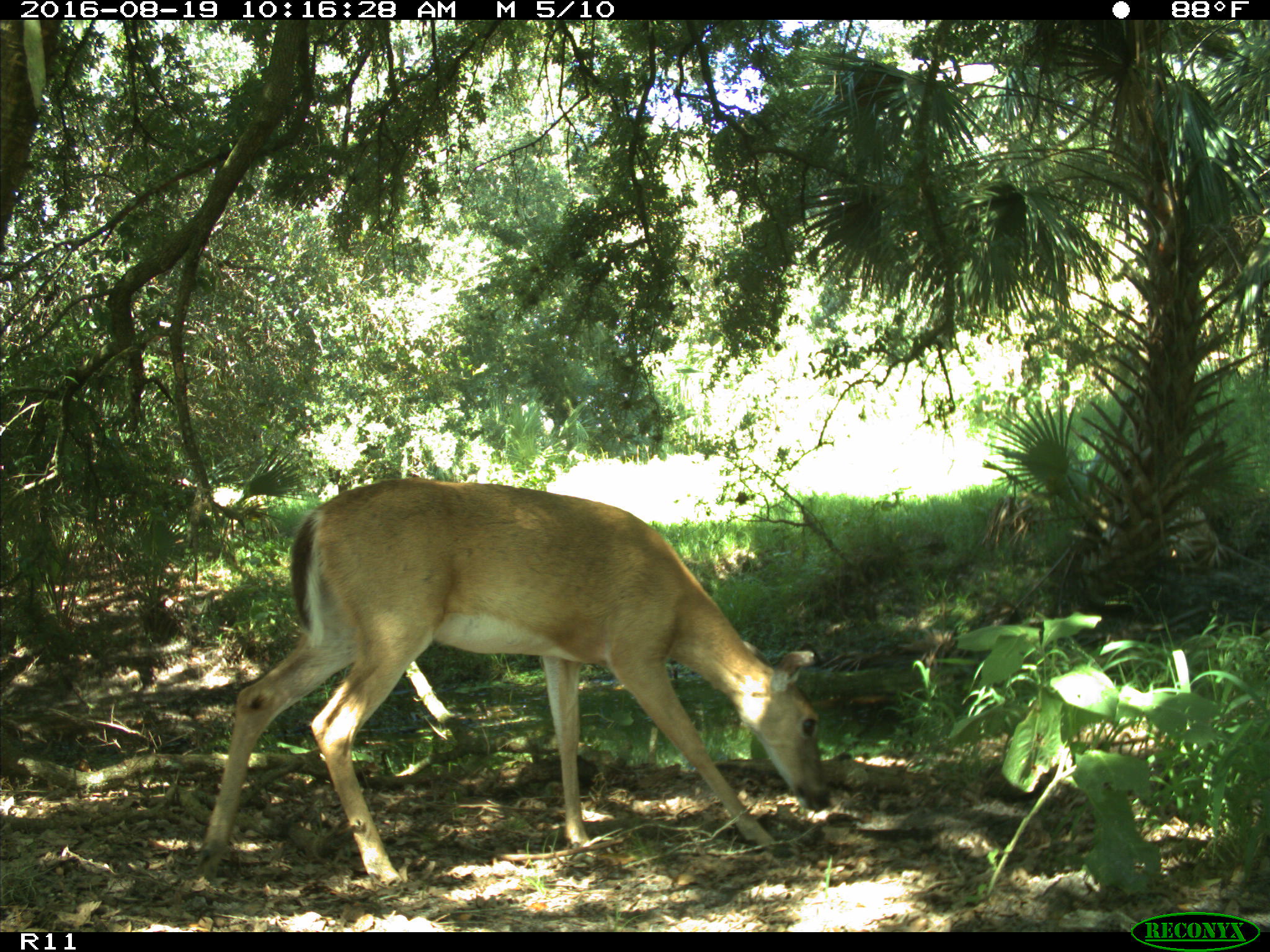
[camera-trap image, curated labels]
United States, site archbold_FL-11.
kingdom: Animalia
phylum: Chordata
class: Mammalia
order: Artiodactyla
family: Cervidae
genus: Odocoileus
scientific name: Odocoileus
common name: deer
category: unidentified deer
Unidentified deer (deer) (Odocoileus).